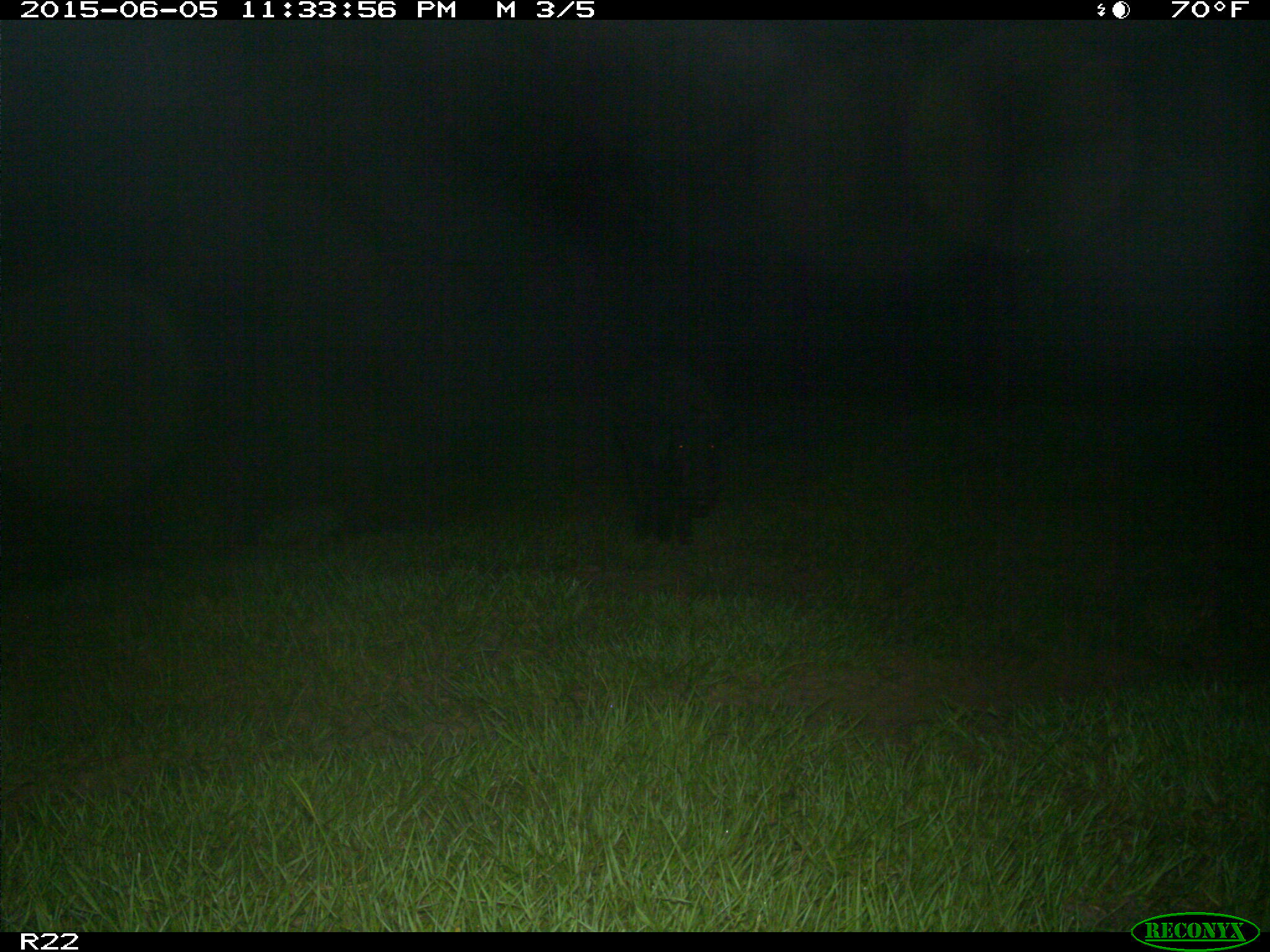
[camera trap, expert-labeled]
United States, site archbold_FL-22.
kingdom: Animalia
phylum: Chordata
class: Mammalia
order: Artiodactyla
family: Bovidae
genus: Bos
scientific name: Bos taurus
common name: domestic cow